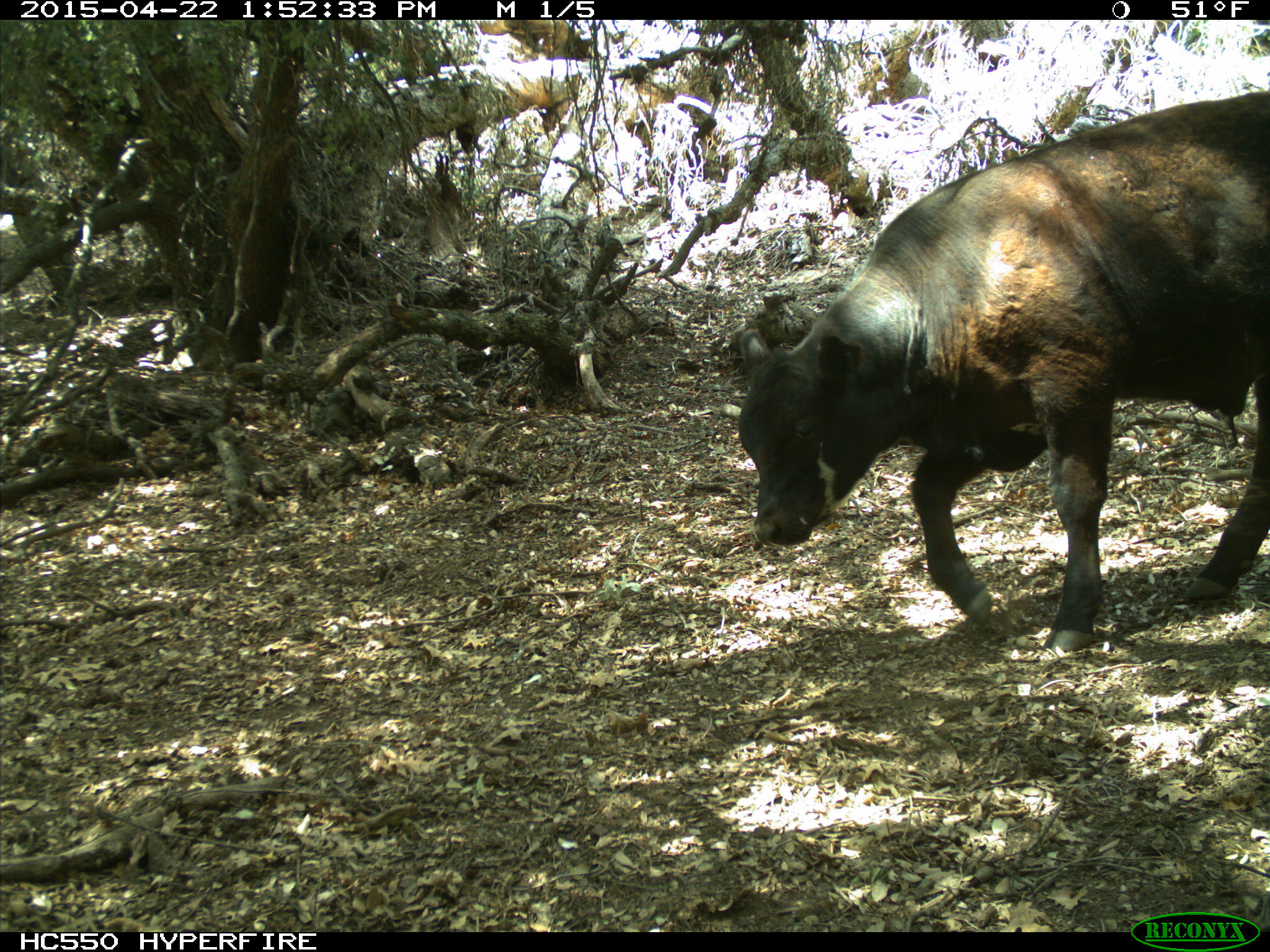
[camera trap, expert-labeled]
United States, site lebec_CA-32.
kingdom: Animalia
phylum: Chordata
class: Mammalia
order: Artiodactyla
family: Bovidae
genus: Bos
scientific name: Bos taurus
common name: domestic cow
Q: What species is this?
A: Bos taurus (domestic cow).